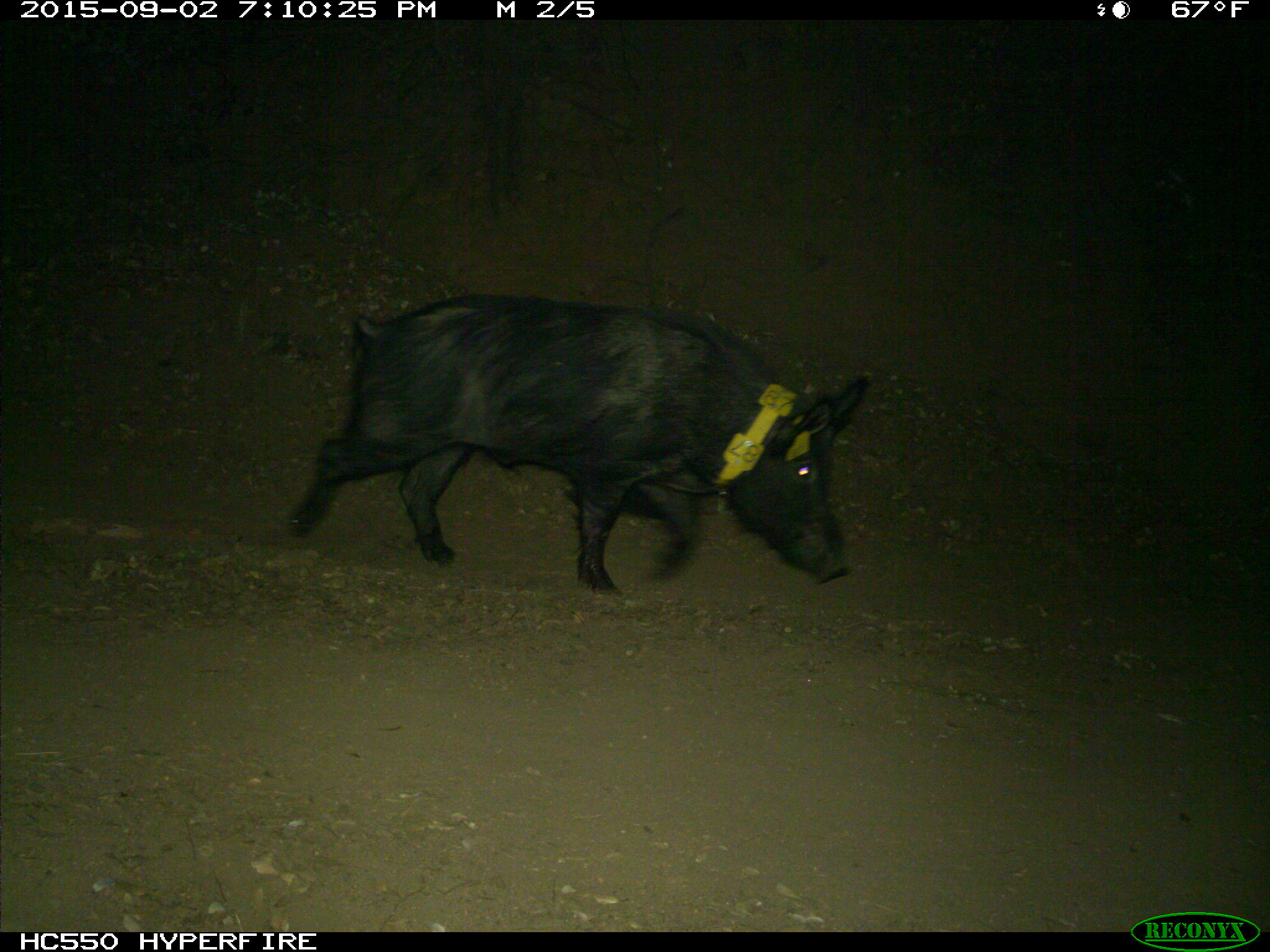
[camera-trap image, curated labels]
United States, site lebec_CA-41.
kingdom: Animalia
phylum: Chordata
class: Mammalia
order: Artiodactyla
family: Suidae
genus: Sus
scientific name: Sus scrofa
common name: wild boar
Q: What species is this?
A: Sus scrofa (wild boar).